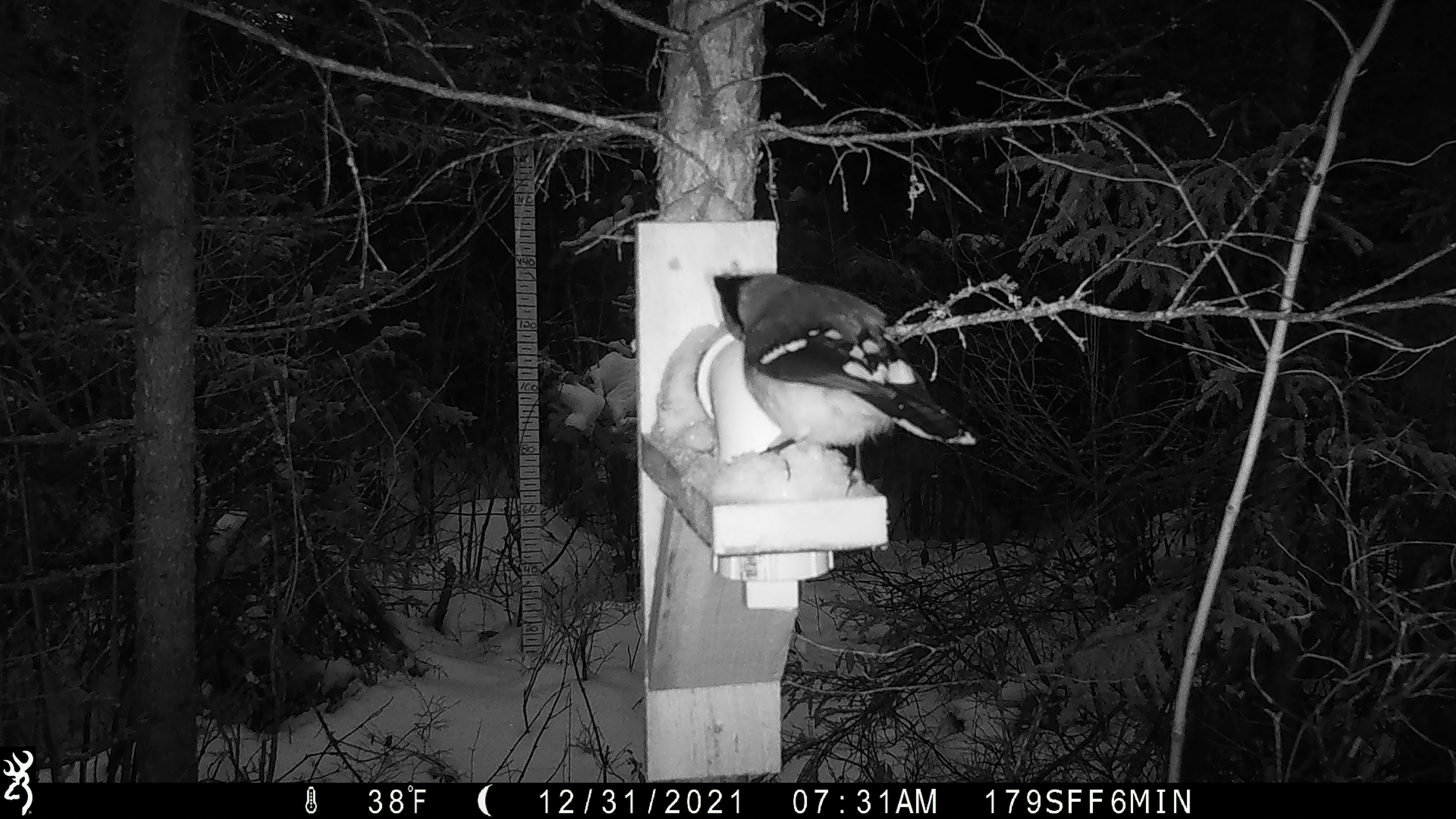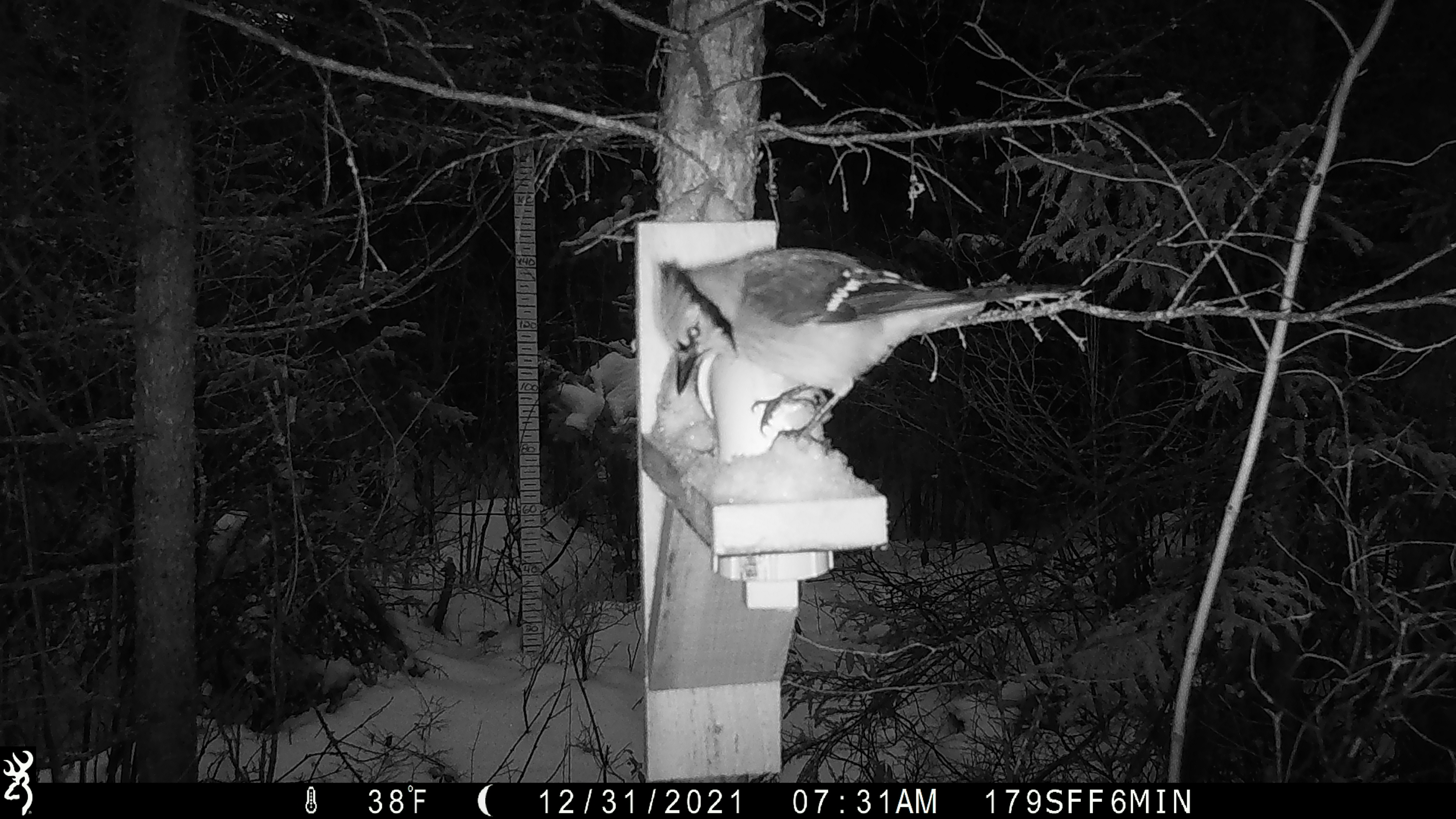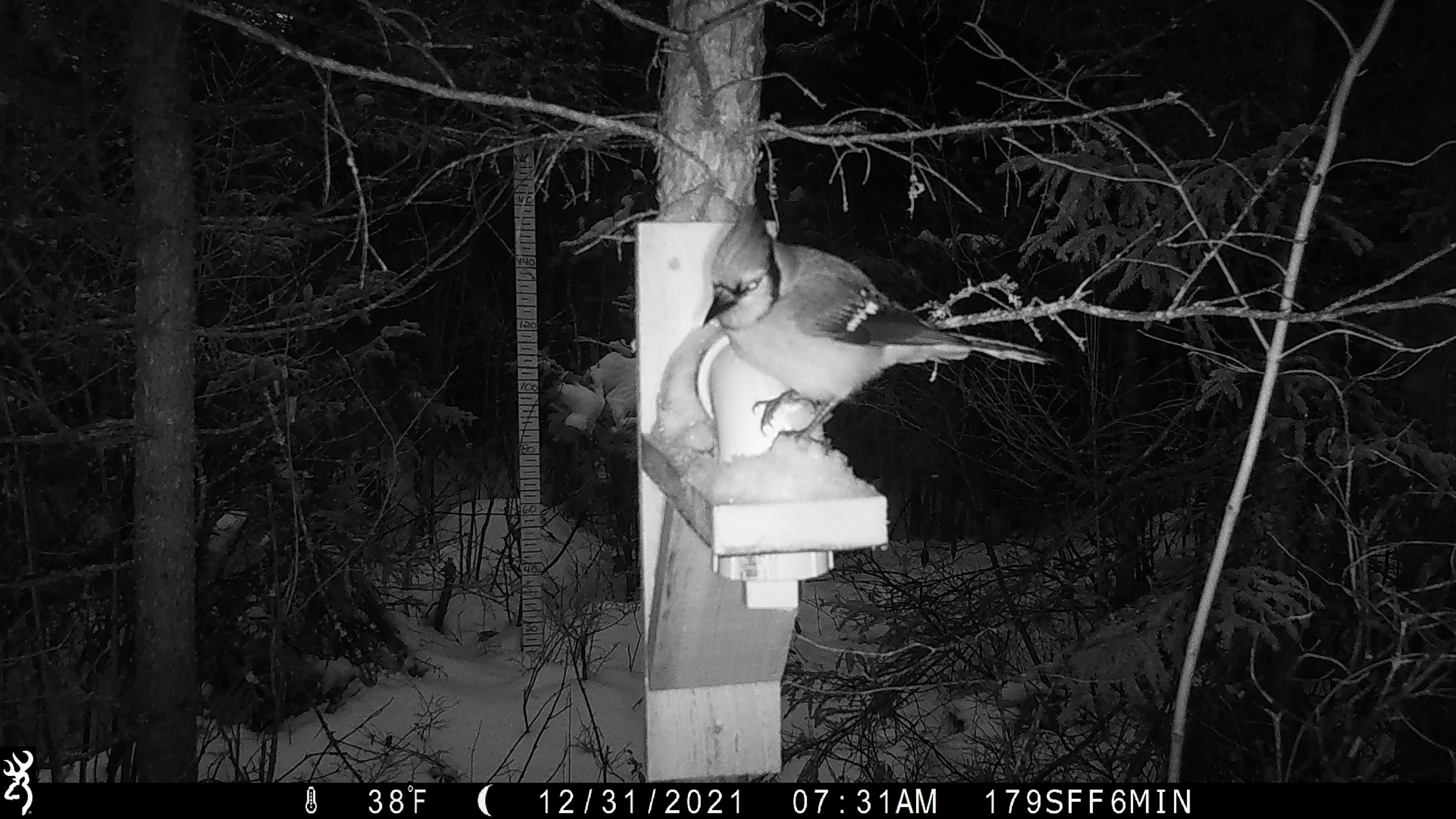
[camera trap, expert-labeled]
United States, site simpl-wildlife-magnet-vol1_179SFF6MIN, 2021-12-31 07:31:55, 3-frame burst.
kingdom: Animalia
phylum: Chordata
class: Aves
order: Passeriformes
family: Corvidae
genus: Cyanocitta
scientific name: Cyanocitta cristata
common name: blue jay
Blue jay (Cyanocitta cristata).